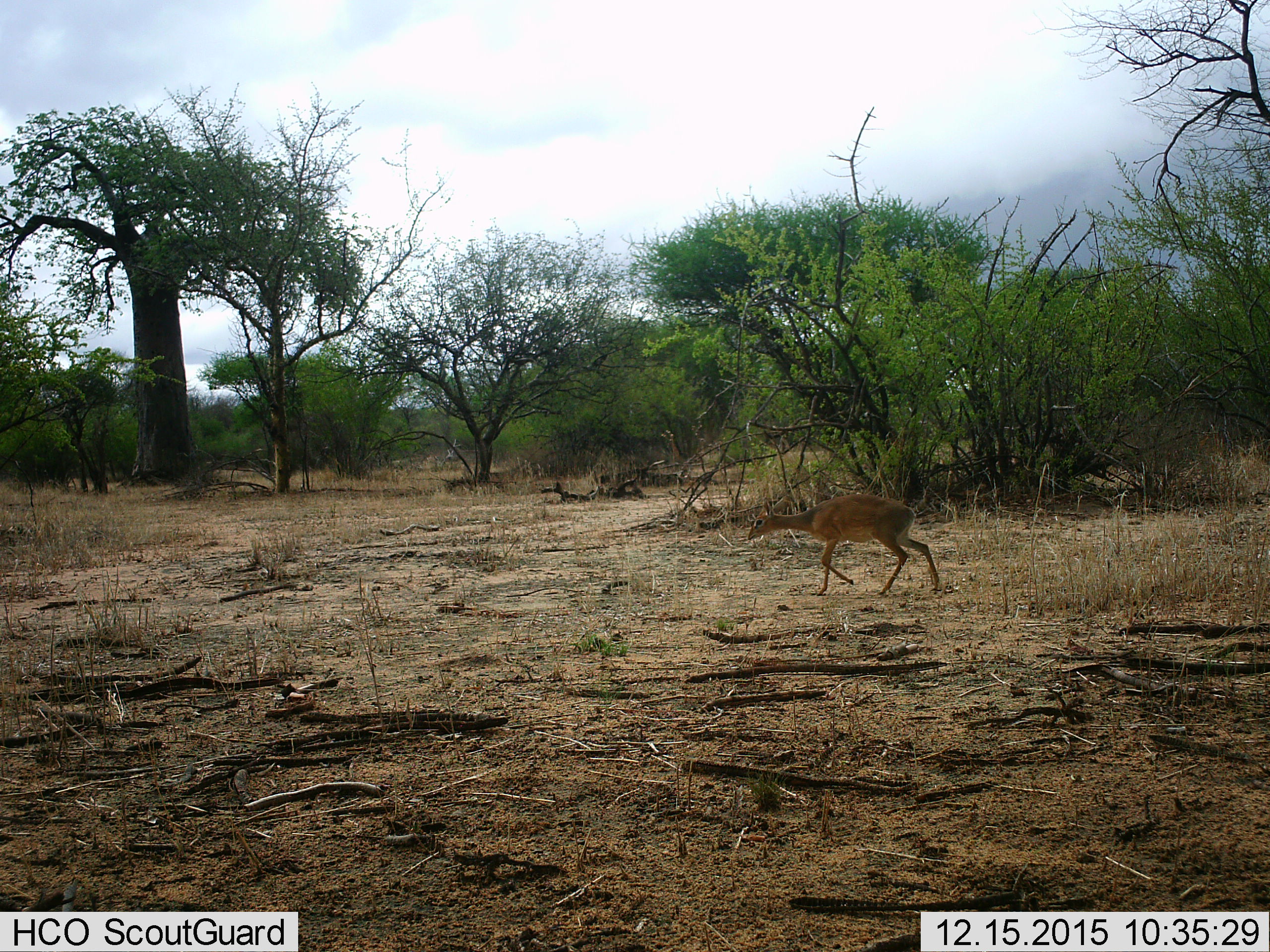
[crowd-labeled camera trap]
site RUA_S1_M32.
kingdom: Animalia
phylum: Chordata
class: Mammalia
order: Artiodactyla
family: Bovidae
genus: Madoqua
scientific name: Madoqua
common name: dik-dik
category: dikdik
Dikdik (dik-dik) (Madoqua), count 1. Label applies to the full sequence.